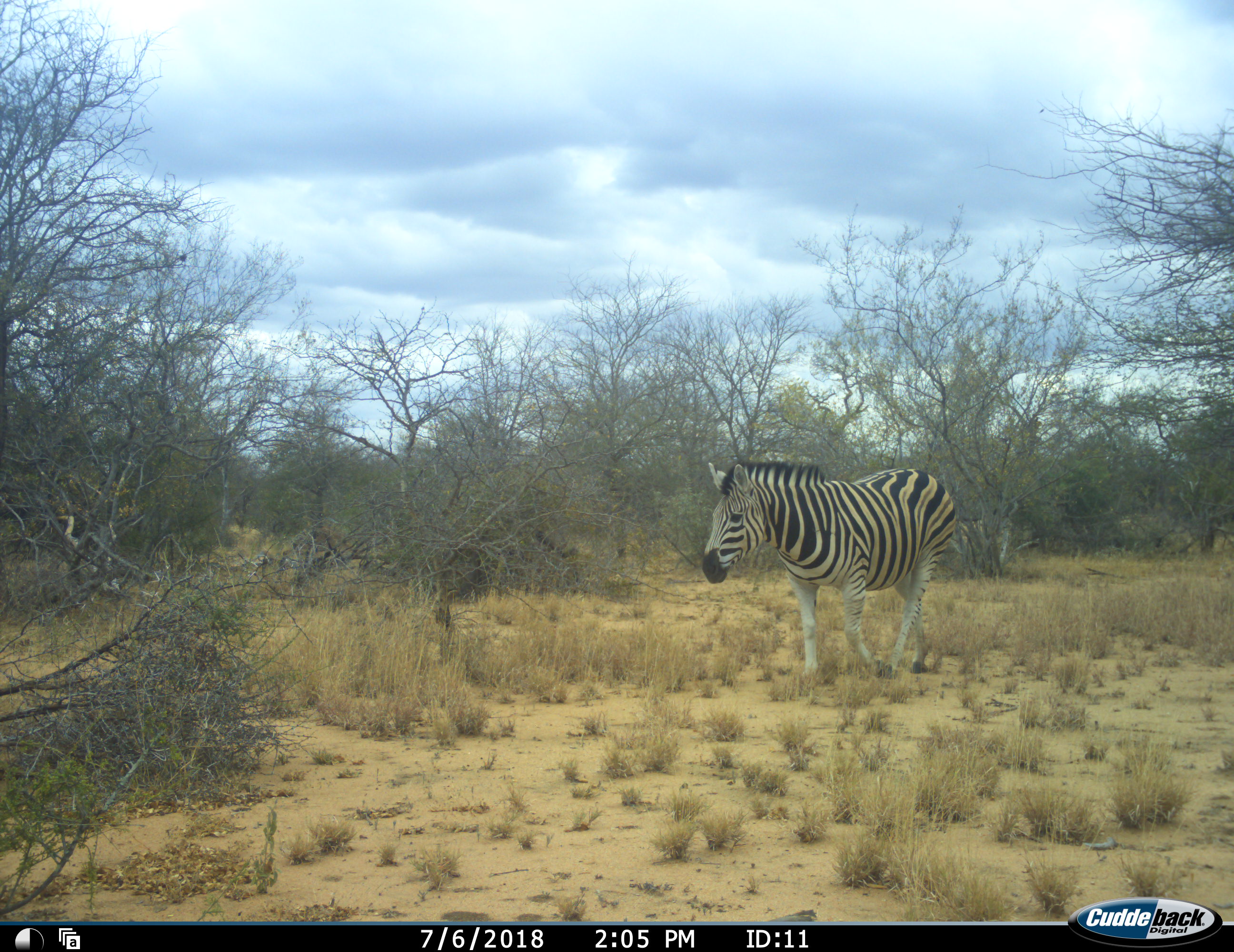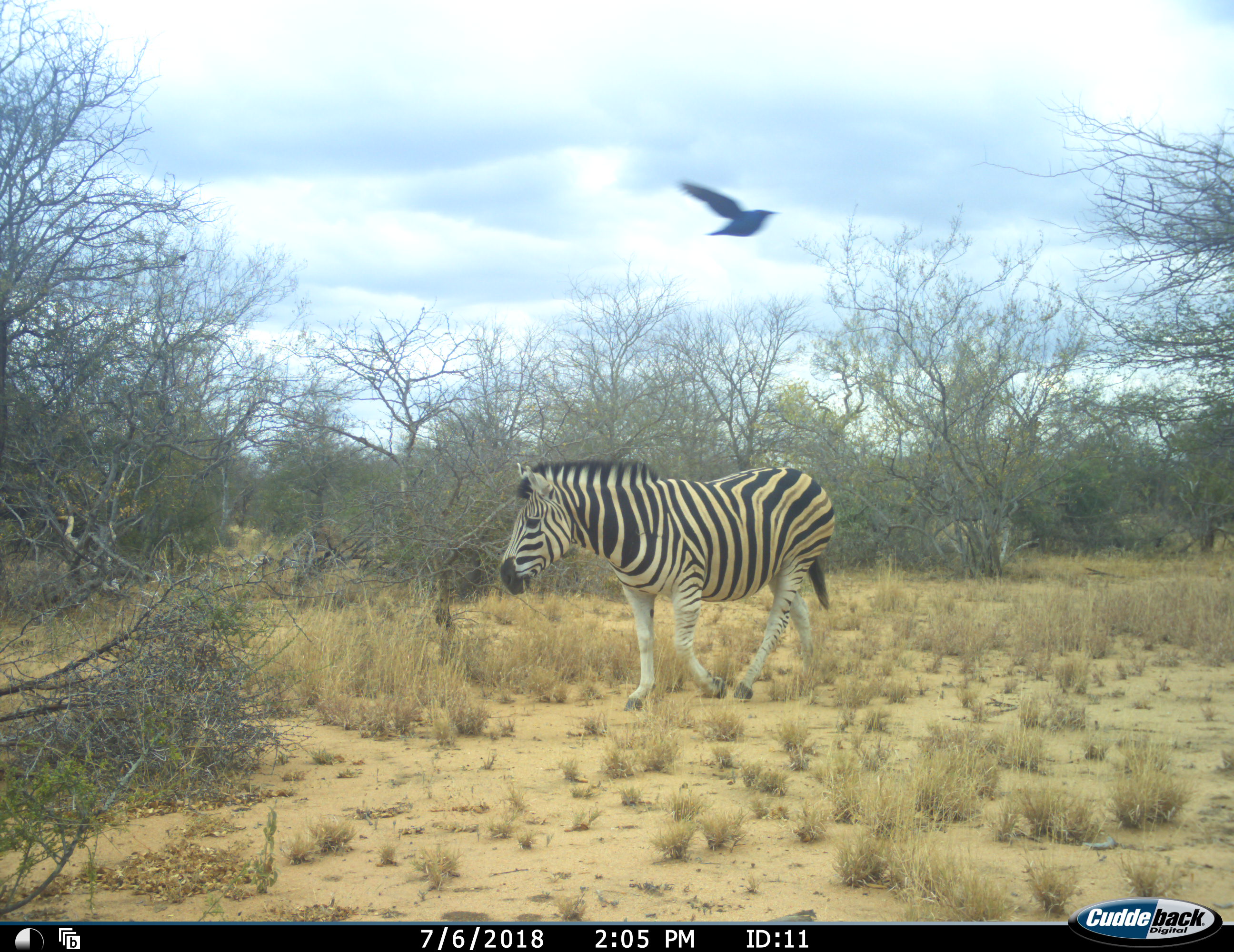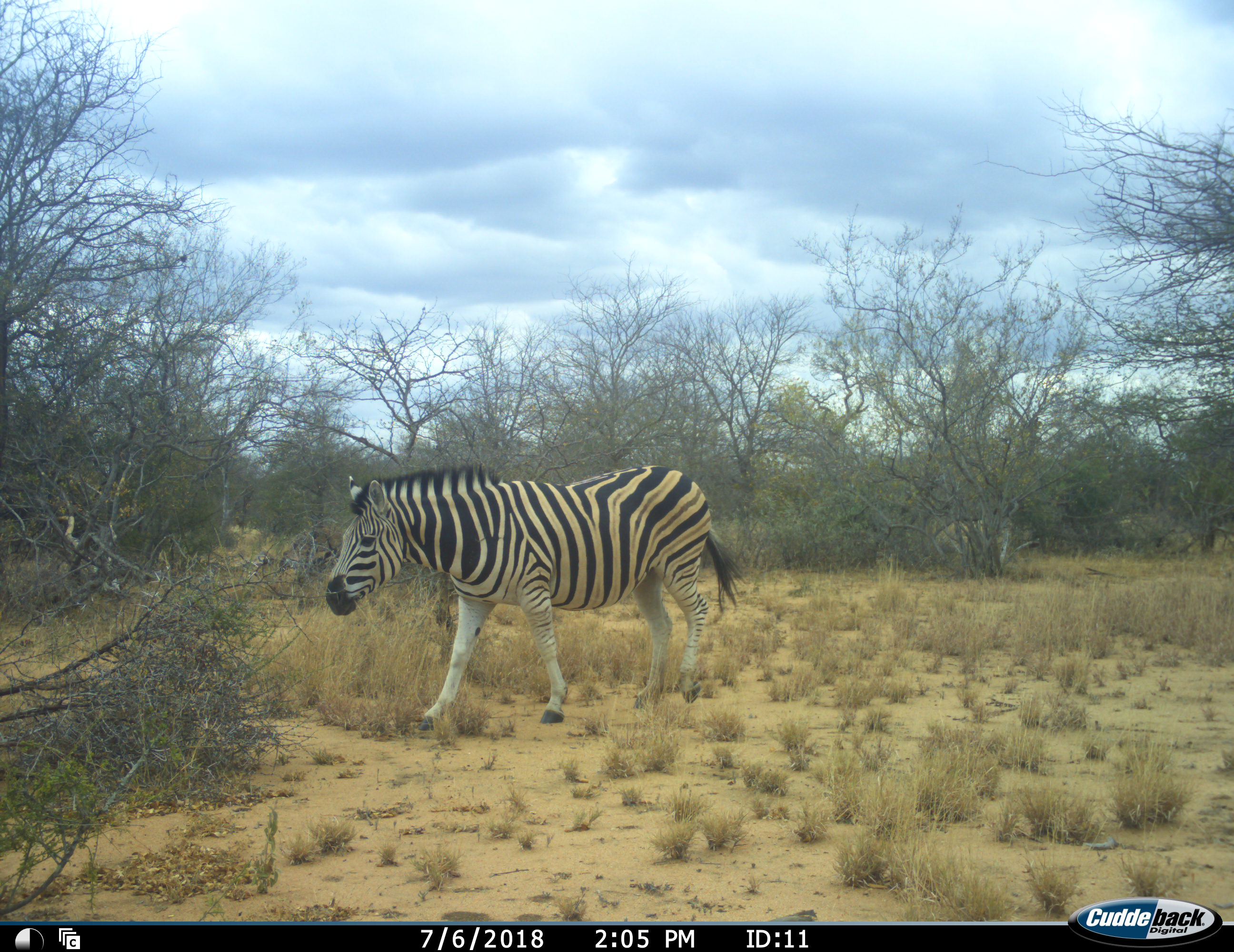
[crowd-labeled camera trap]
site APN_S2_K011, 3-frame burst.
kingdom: Animalia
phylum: Chordata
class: Aves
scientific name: Aves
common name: bird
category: birdother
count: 1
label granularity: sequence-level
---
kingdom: Animalia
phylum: Chordata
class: Mammalia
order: Perissodactyla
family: Equidae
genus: Equus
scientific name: Equus quagga burchellii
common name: burchell's zebra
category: zebraburchells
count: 1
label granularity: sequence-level